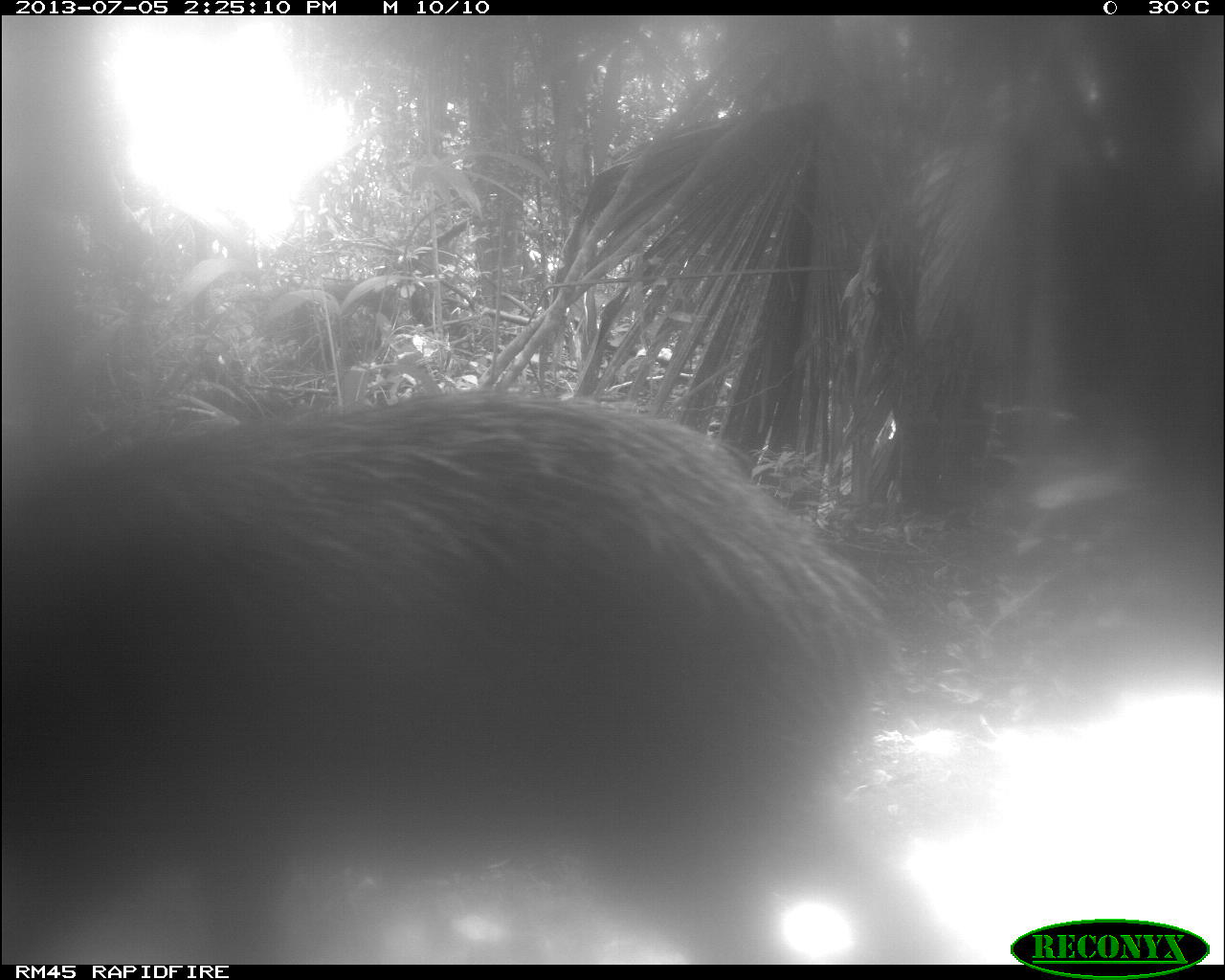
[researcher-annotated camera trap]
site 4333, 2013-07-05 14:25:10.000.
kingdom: Animalia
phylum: Chordata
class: Mammalia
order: Artiodactyla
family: Tayassuidae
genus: Tayassu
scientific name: Tayassu pecari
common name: white-lipped peccary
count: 1